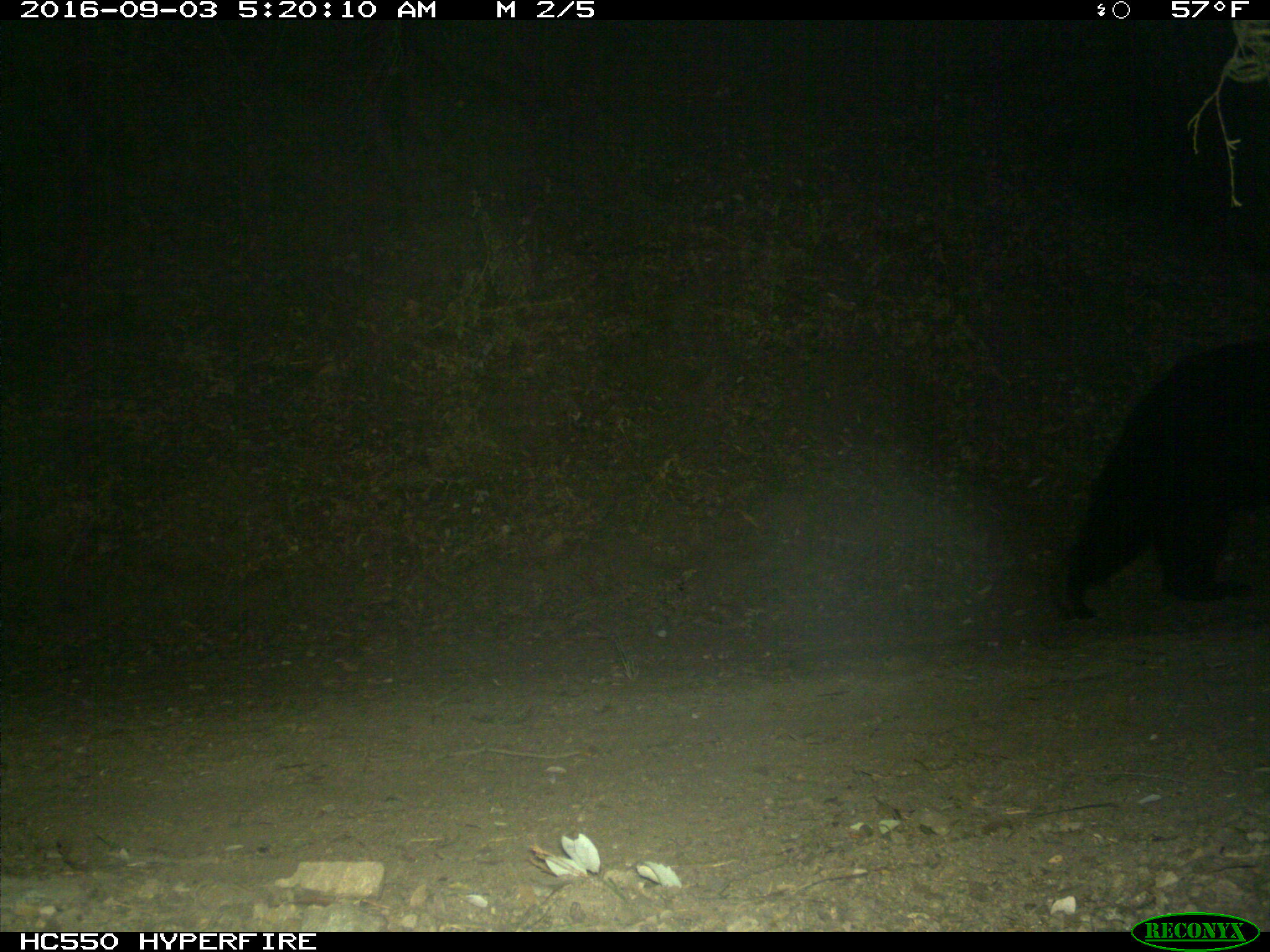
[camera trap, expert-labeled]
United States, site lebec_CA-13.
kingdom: Animalia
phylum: Chordata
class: Mammalia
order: Carnivora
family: Ursidae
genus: Ursus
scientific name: Ursus americanus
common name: american black bear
Ursus americanus (american black bear).